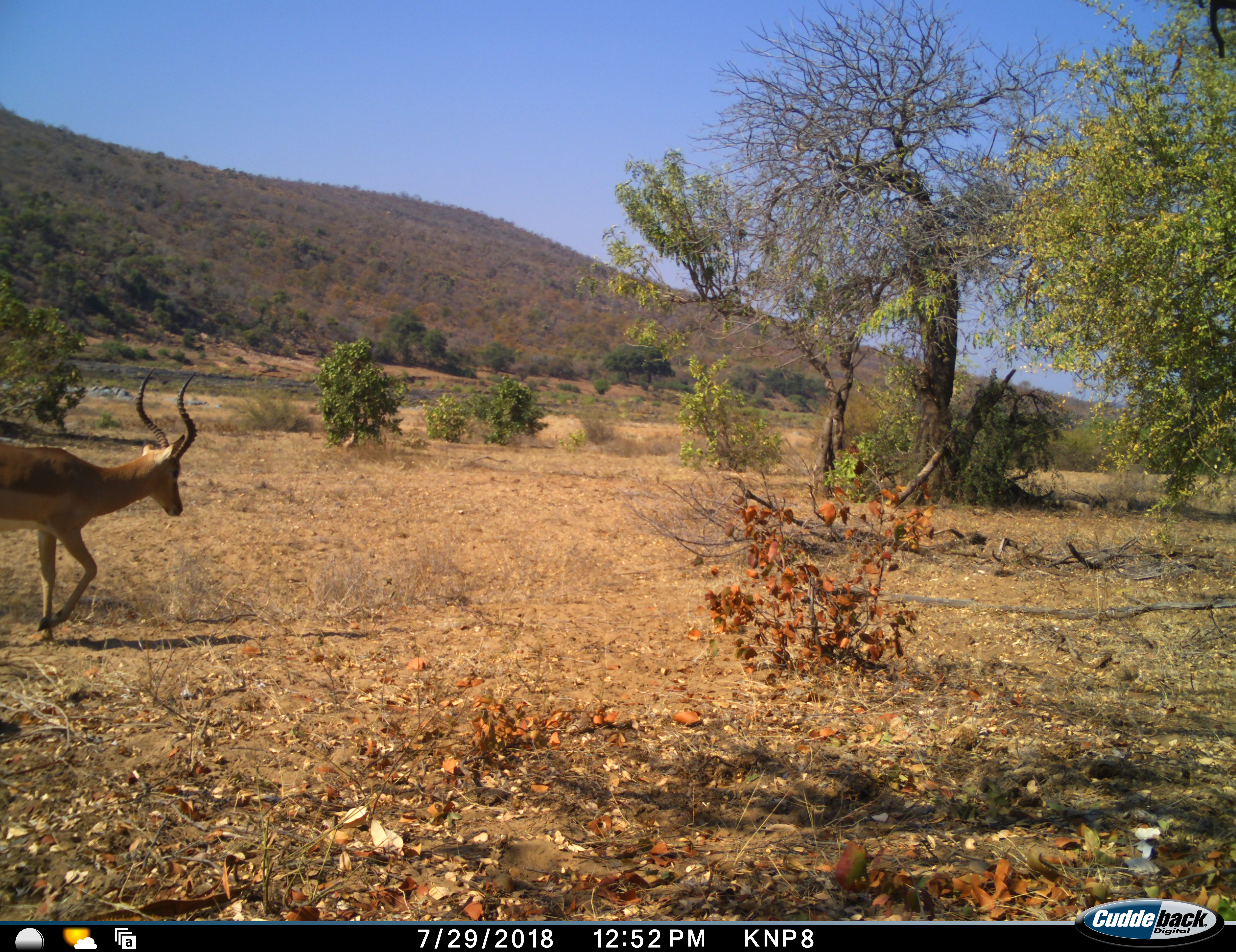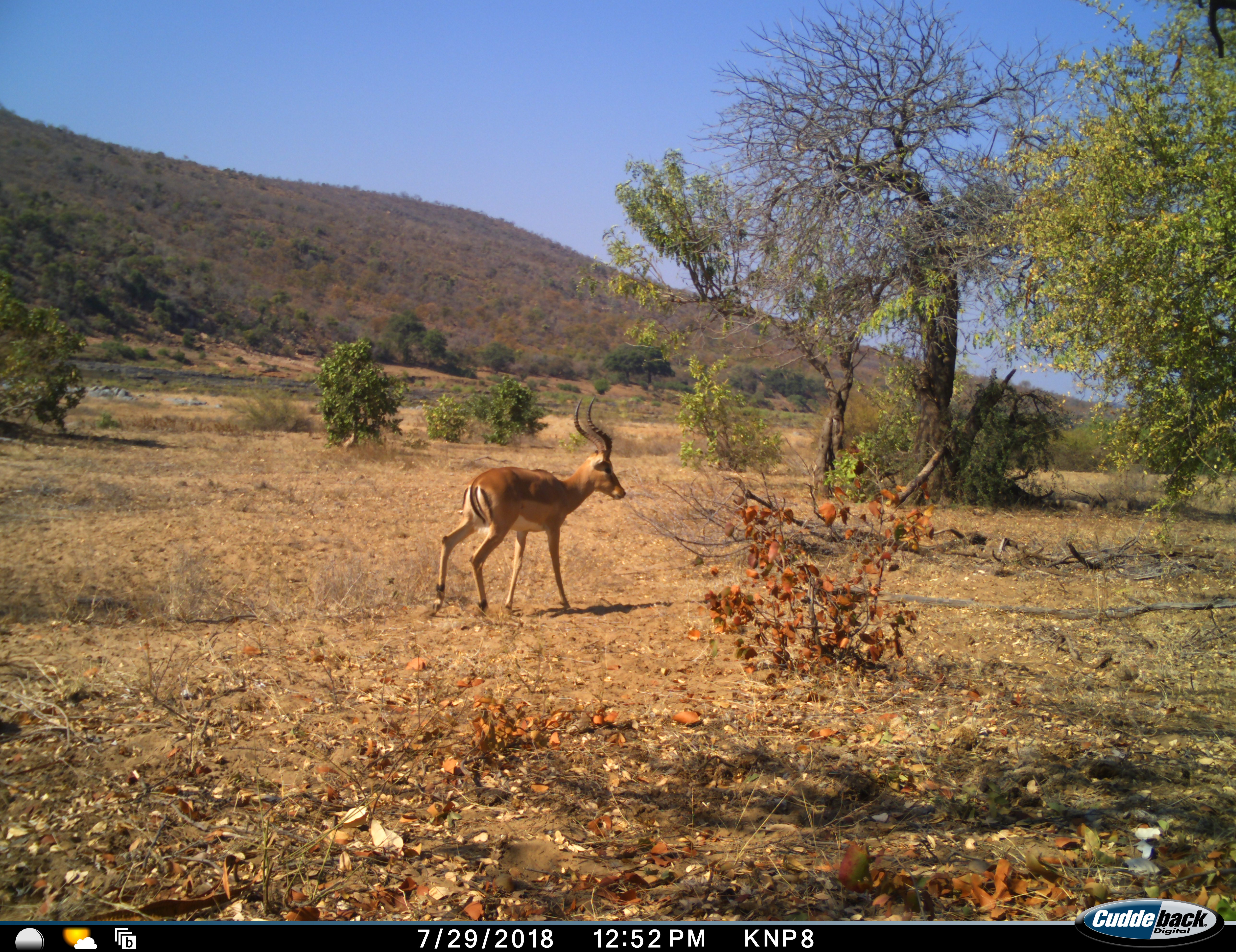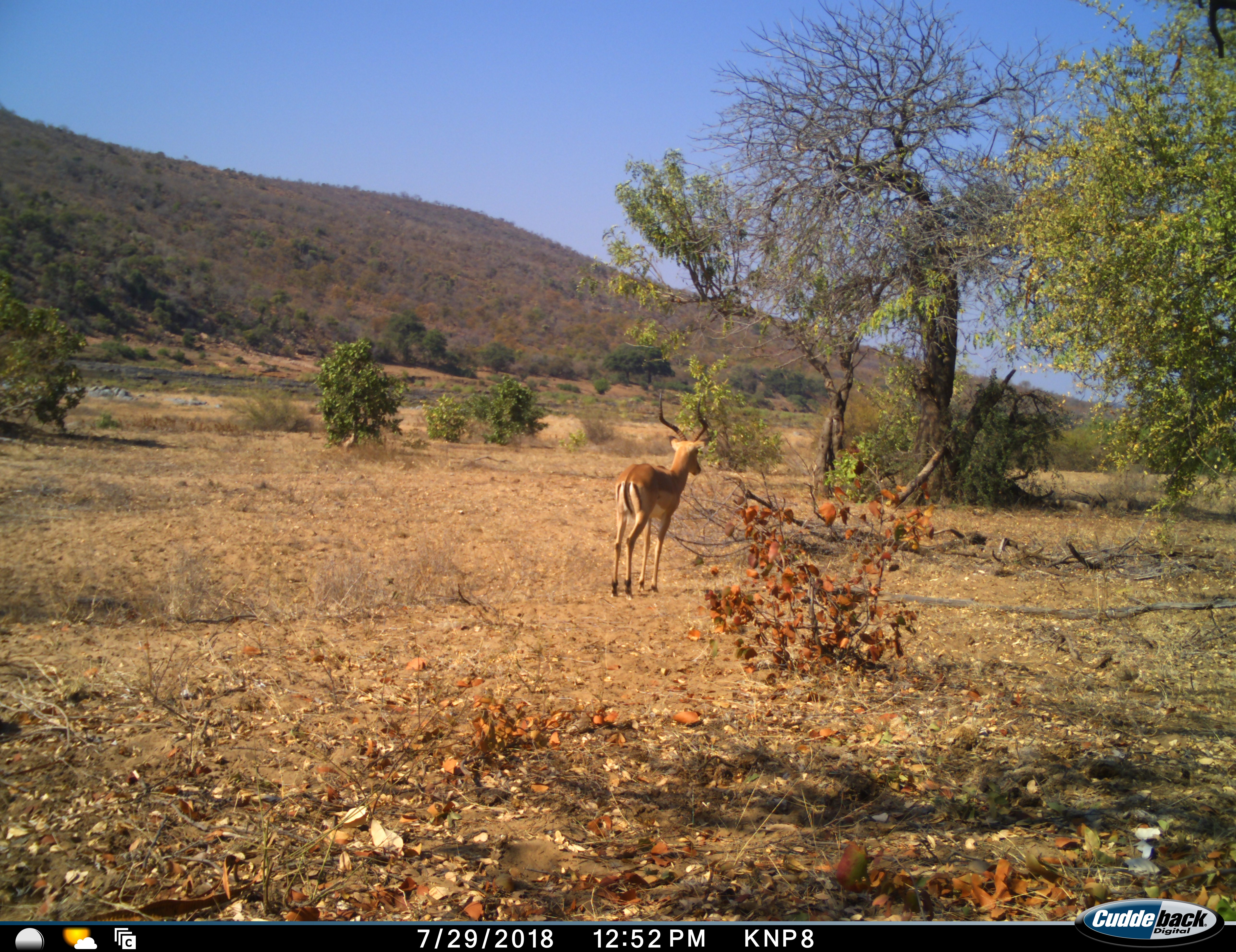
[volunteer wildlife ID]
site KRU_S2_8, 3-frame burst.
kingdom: Animalia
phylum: Chordata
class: Mammalia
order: Artiodactyla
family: Bovidae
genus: Aepyceros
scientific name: Aepyceros melampus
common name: impala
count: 1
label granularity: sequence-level